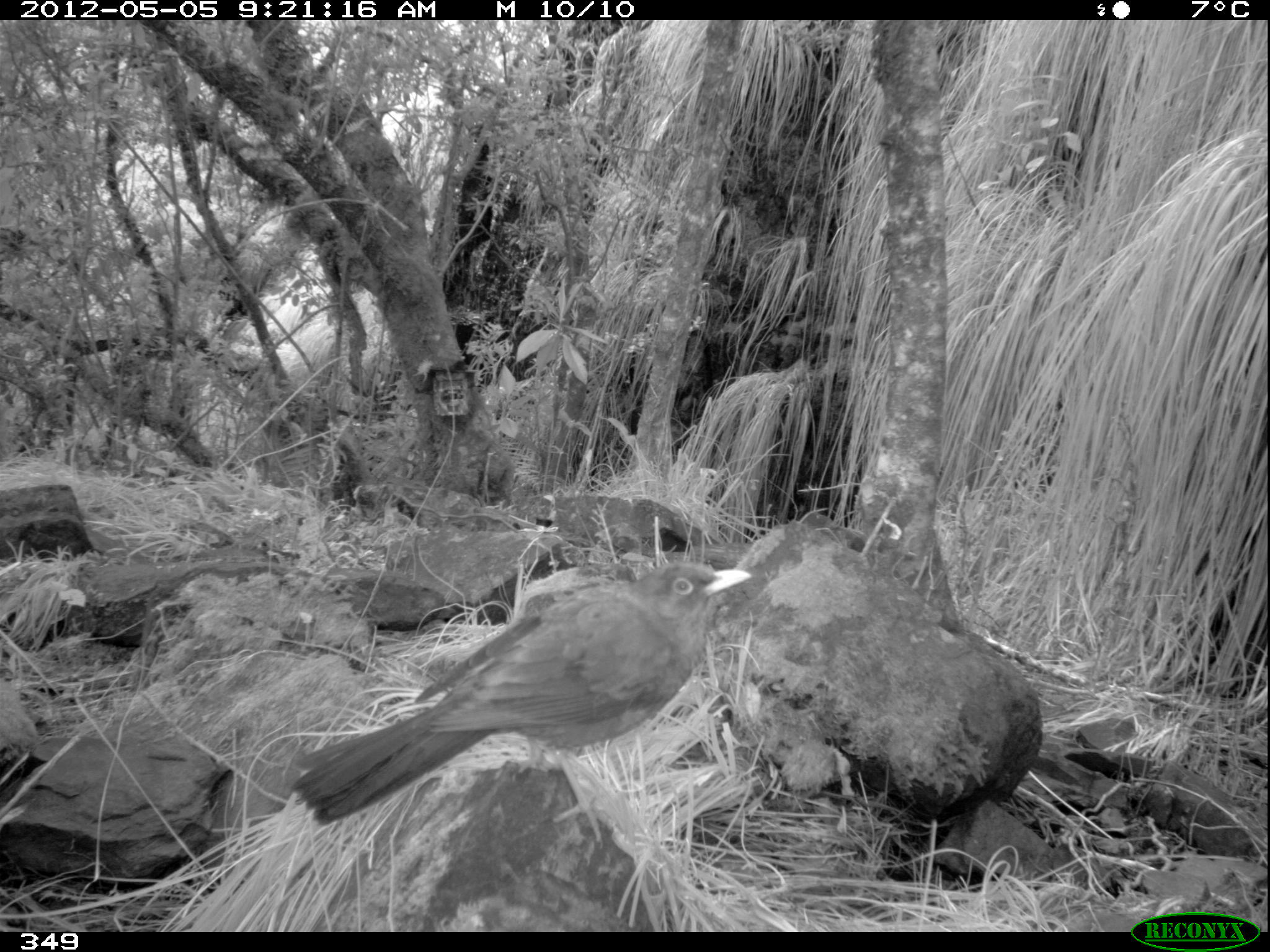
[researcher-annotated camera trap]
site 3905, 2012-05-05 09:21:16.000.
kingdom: Animalia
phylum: Chordata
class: Aves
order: Passeriformes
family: Turdidae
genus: Turdus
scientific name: Turdus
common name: true thrushes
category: turdus sp